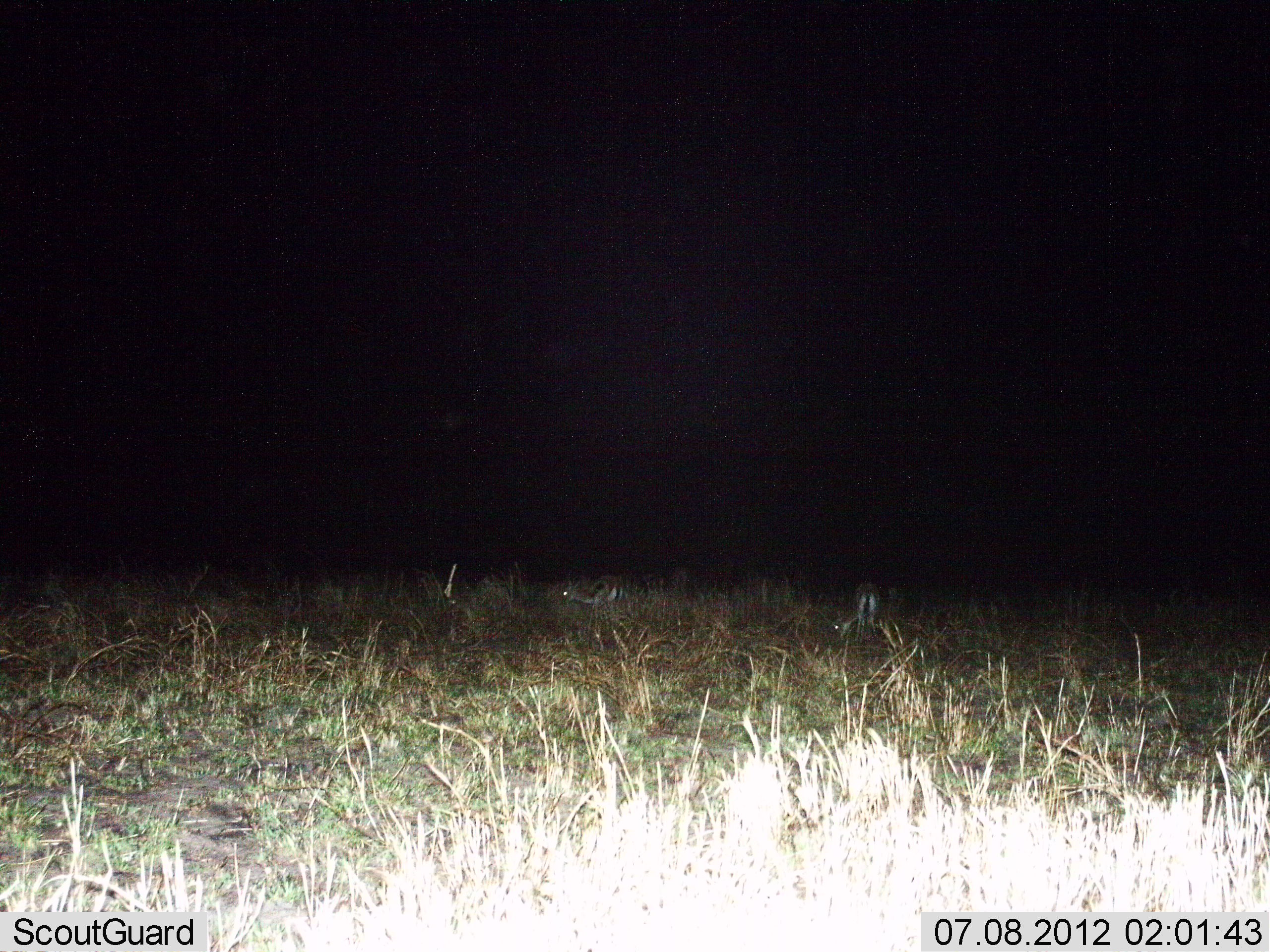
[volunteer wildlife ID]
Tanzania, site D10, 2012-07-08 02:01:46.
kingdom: Animalia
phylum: Chordata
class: Mammalia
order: Artiodactyla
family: Bovidae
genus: Eudorcas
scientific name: Eudorcas thomsonii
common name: thomson's gazelle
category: gazellethomsons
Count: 2.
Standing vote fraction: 30%.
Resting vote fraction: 0%.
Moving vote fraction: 0%.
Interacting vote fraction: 0%.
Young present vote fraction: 0%.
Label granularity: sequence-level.